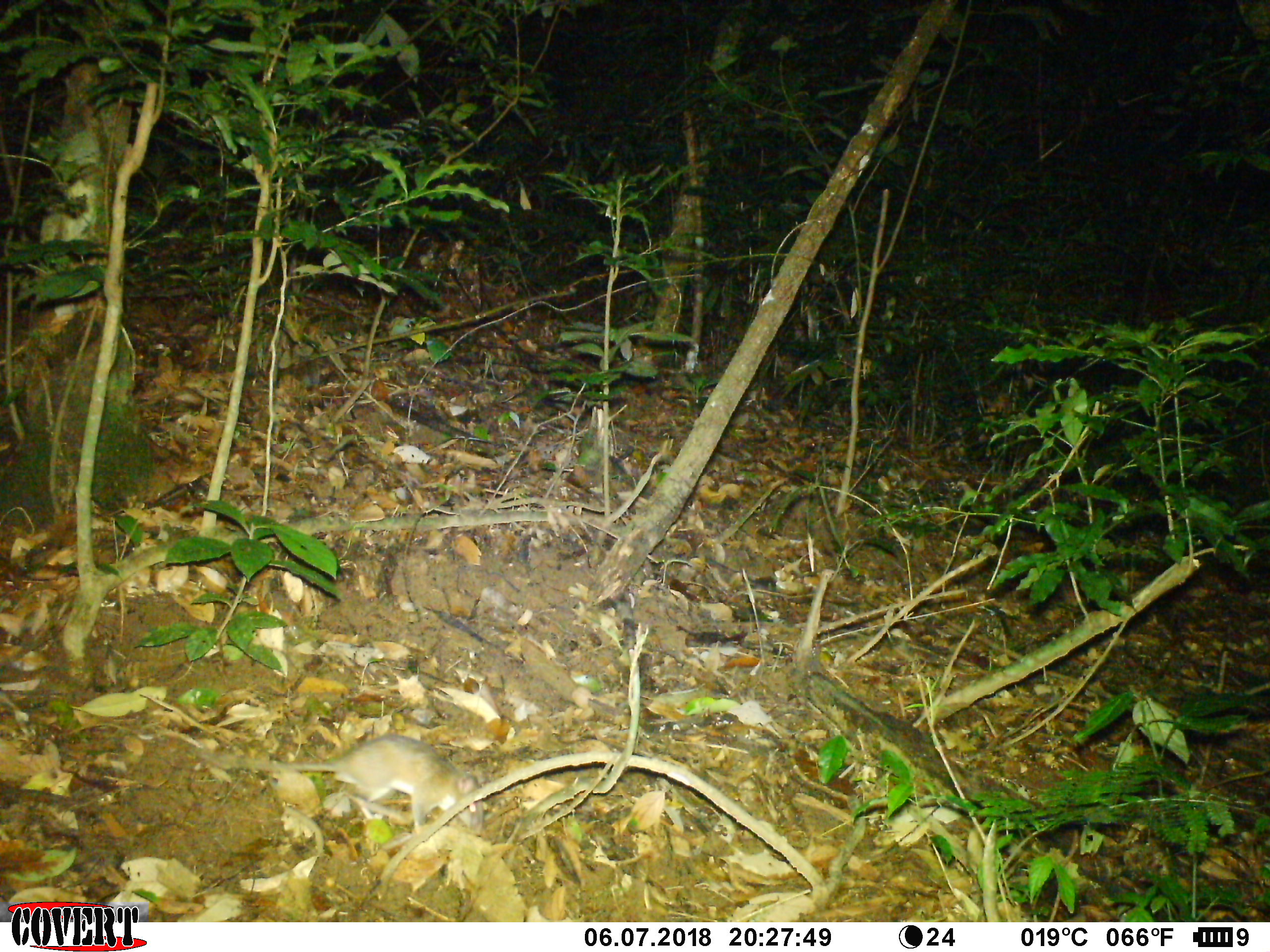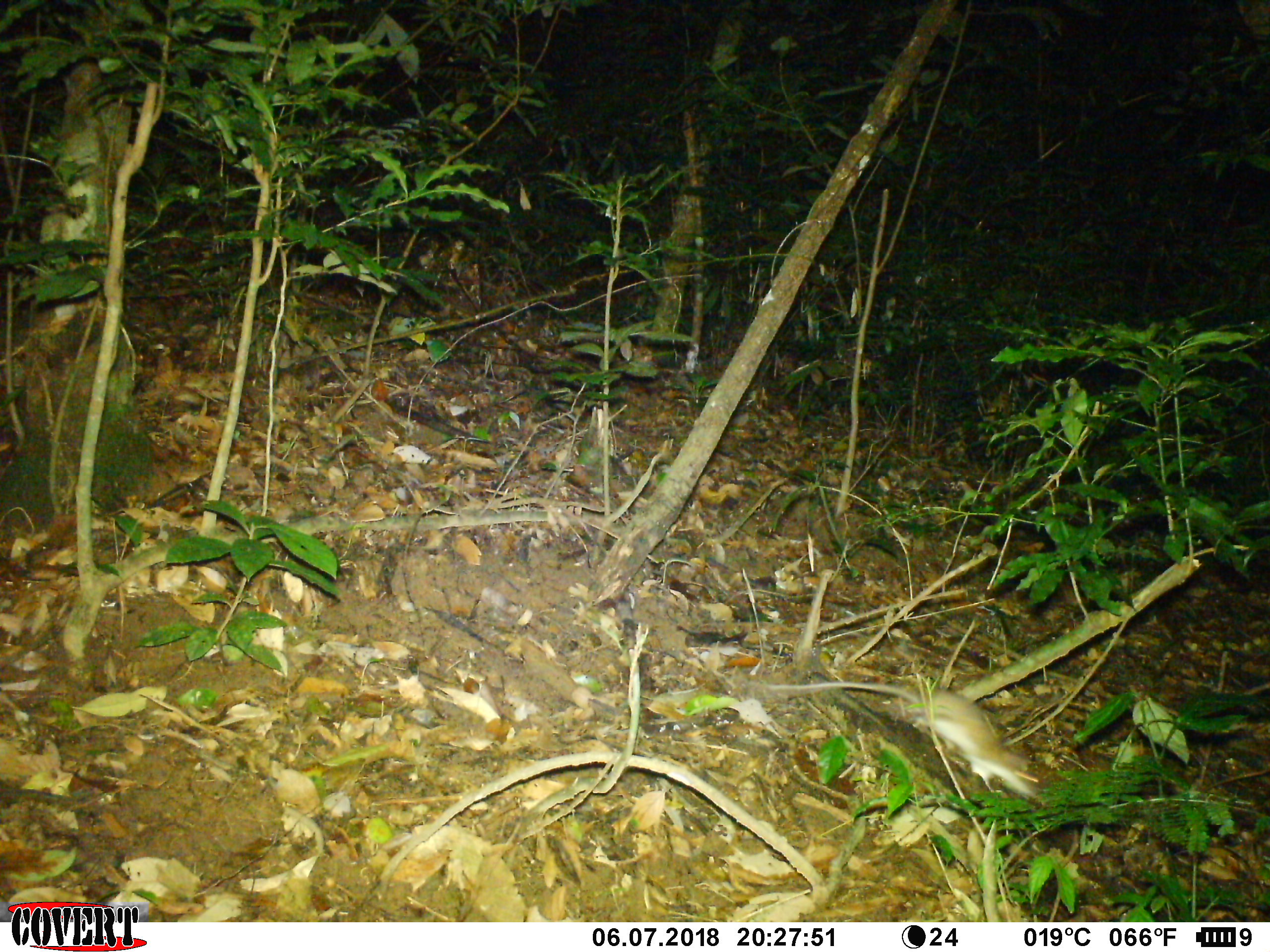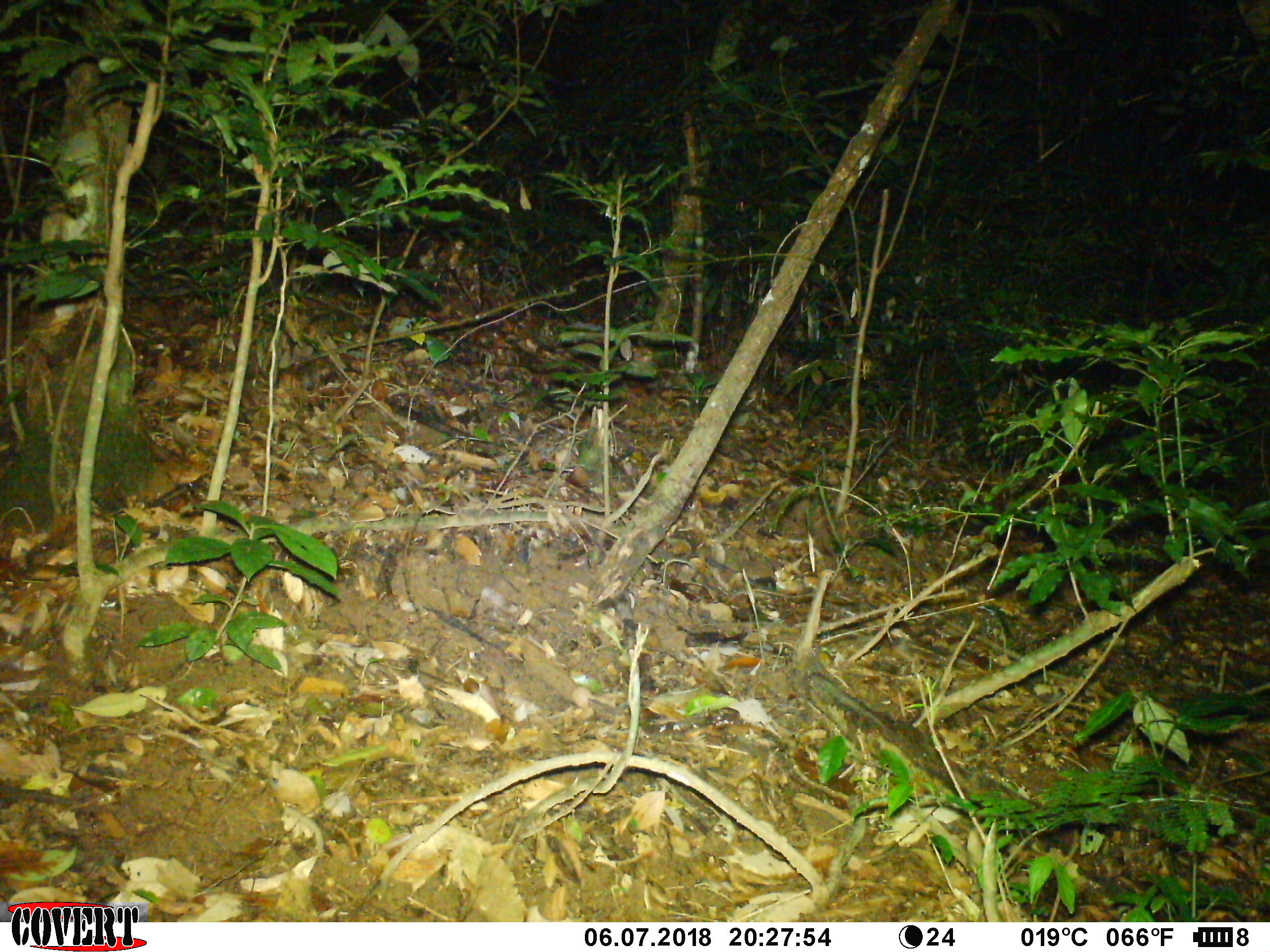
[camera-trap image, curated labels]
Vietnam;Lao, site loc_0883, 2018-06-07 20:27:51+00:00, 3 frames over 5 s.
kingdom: Animalia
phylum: Chordata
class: Mammalia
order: Rodentia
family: Muridae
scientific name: Muridae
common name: old-world mice and rats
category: unidentified murid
Unidentified murid (old-world mice and rats) (Muridae). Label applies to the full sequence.